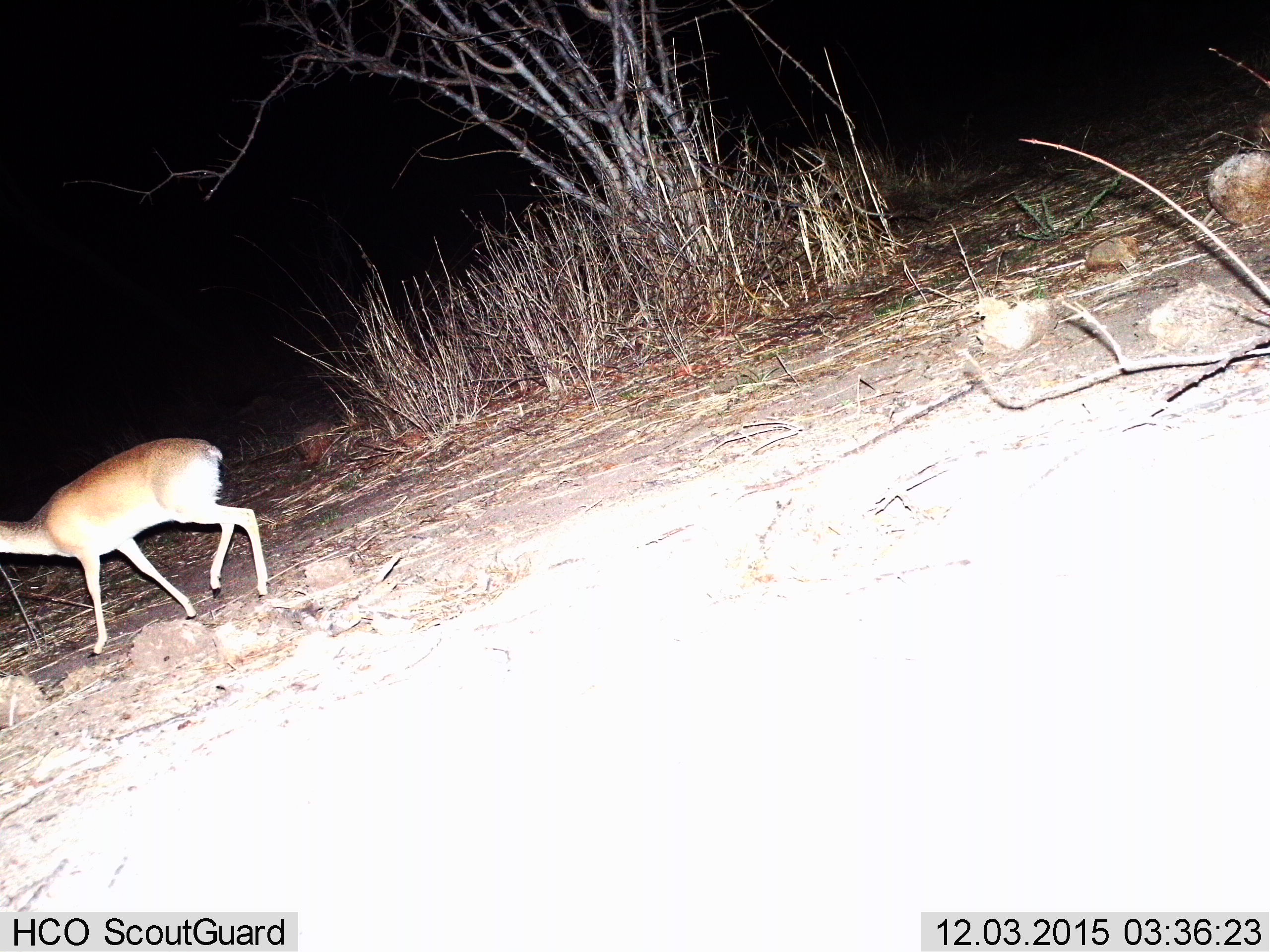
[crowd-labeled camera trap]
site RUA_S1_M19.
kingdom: Animalia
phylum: Chordata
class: Mammalia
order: Artiodactyla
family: Bovidae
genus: Madoqua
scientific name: Madoqua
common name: dik-dik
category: dikdik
Dikdik (dik-dik) (Madoqua), count 1. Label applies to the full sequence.